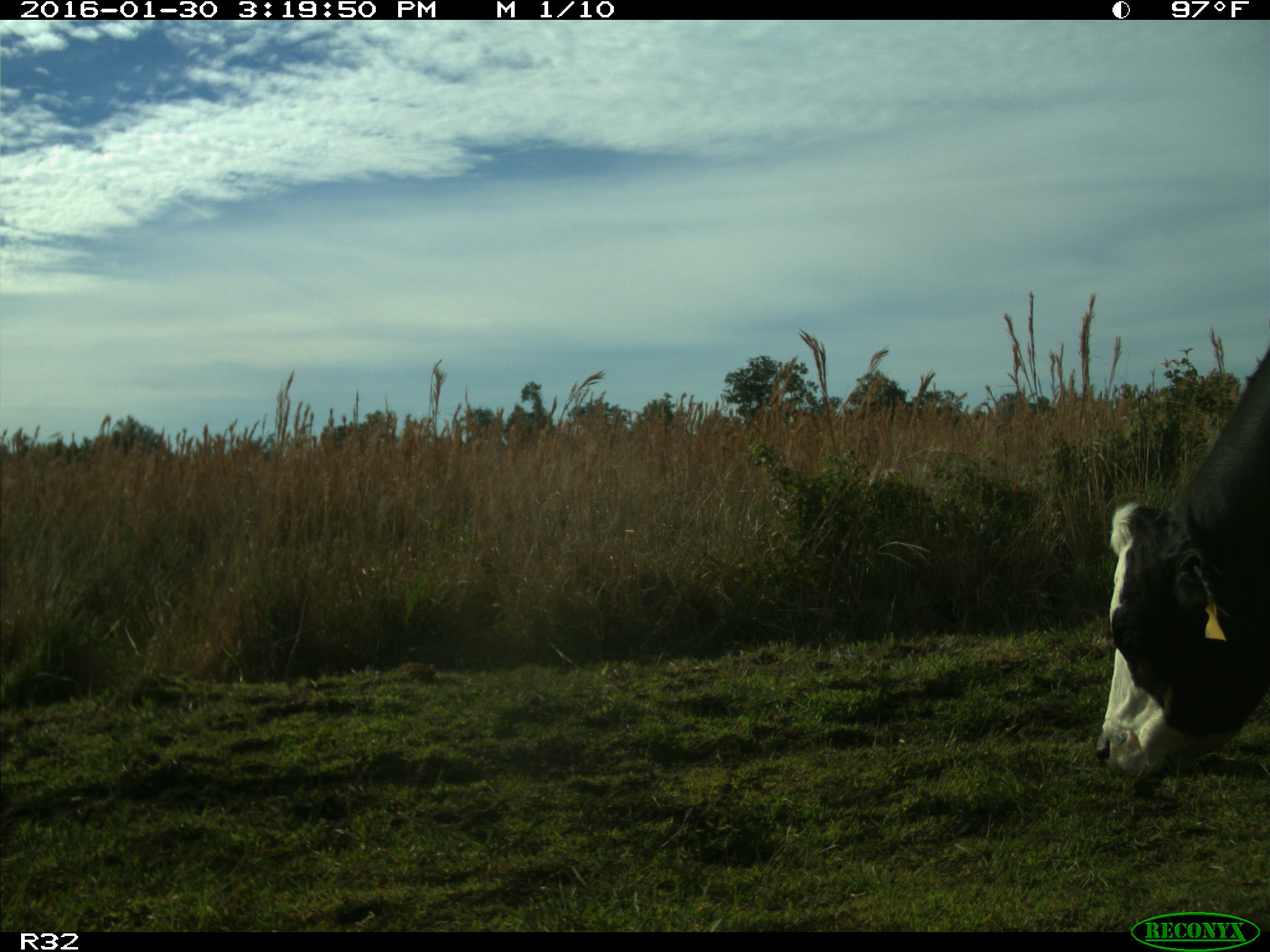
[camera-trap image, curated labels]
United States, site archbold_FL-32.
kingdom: Animalia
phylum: Chordata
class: Mammalia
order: Artiodactyla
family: Bovidae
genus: Bos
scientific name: Bos taurus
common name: domestic cow